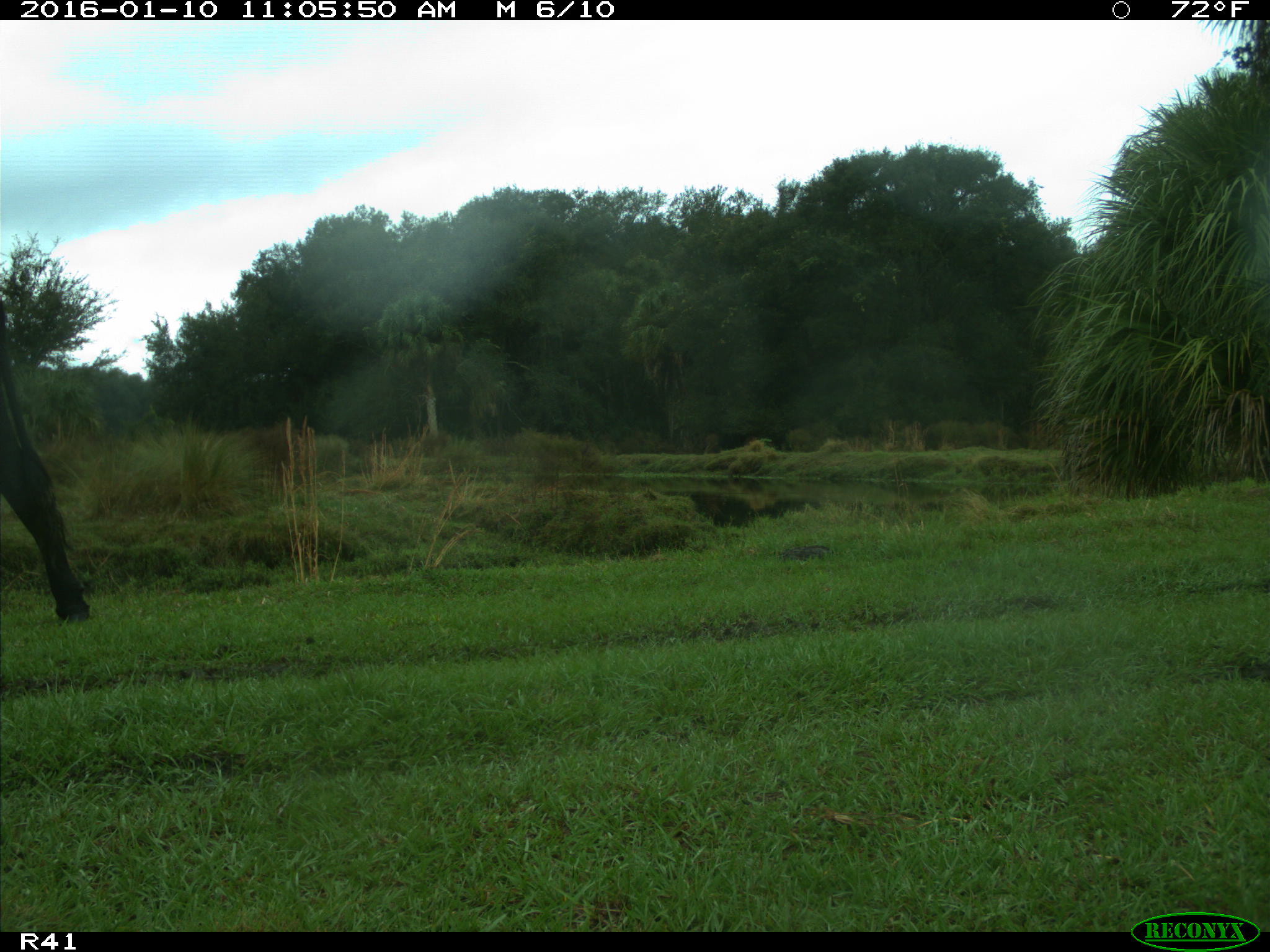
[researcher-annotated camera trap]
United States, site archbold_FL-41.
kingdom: Animalia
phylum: Chordata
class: Mammalia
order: Artiodactyla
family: Bovidae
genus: Bos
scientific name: Bos taurus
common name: domestic cow